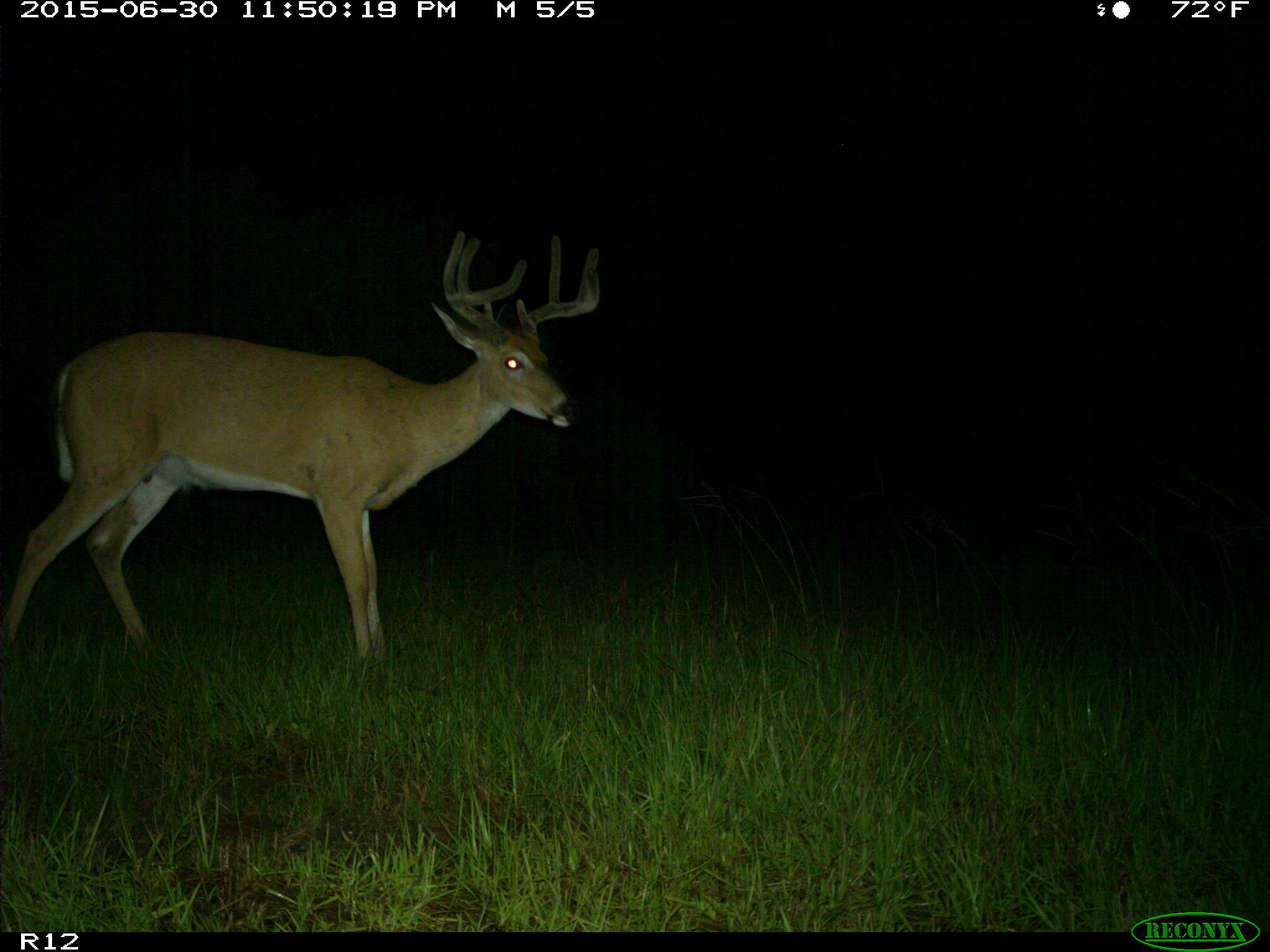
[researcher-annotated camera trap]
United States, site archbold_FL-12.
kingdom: Animalia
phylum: Chordata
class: Mammalia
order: Artiodactyla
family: Cervidae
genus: Odocoileus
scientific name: Odocoileus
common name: deer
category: unidentified deer